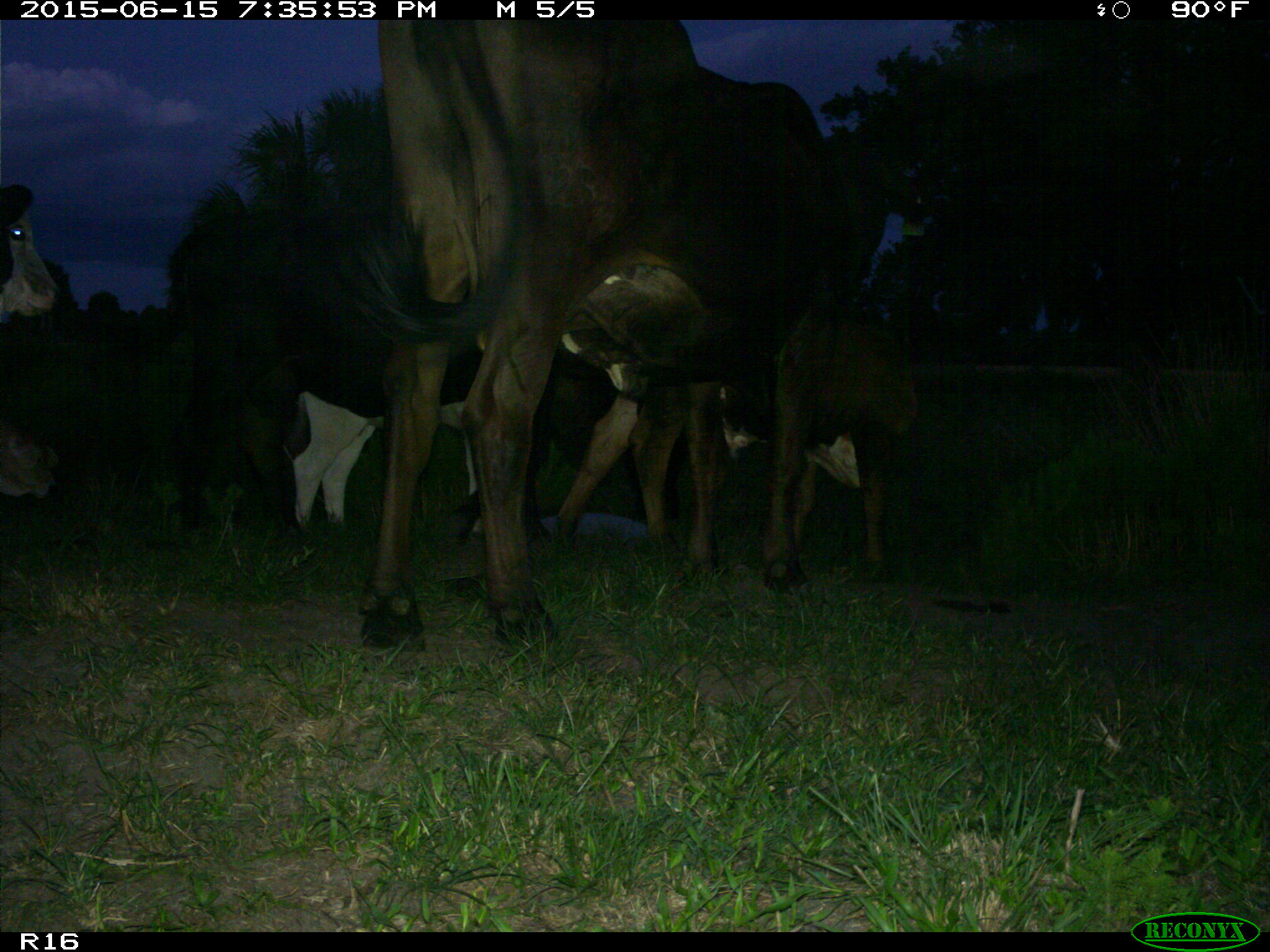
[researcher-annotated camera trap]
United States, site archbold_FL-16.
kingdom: Animalia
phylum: Chordata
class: Mammalia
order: Artiodactyla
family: Bovidae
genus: Bos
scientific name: Bos taurus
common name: domestic cow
Bos taurus (domestic cow).